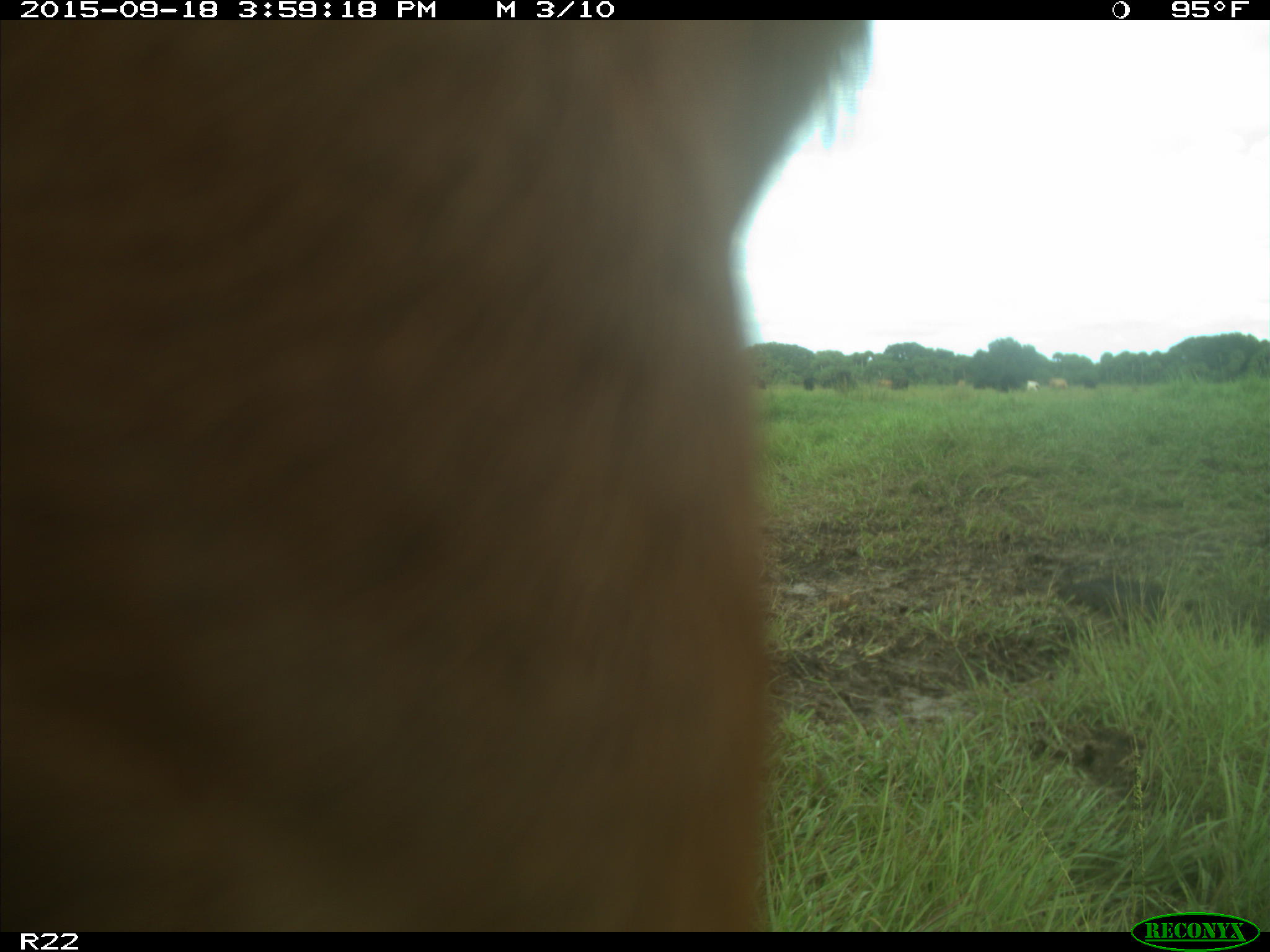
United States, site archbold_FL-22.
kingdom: Animalia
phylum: Chordata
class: Mammalia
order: Artiodactyla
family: Bovidae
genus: Bos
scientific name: Bos taurus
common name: domestic cow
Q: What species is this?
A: Bos taurus (domestic cow).